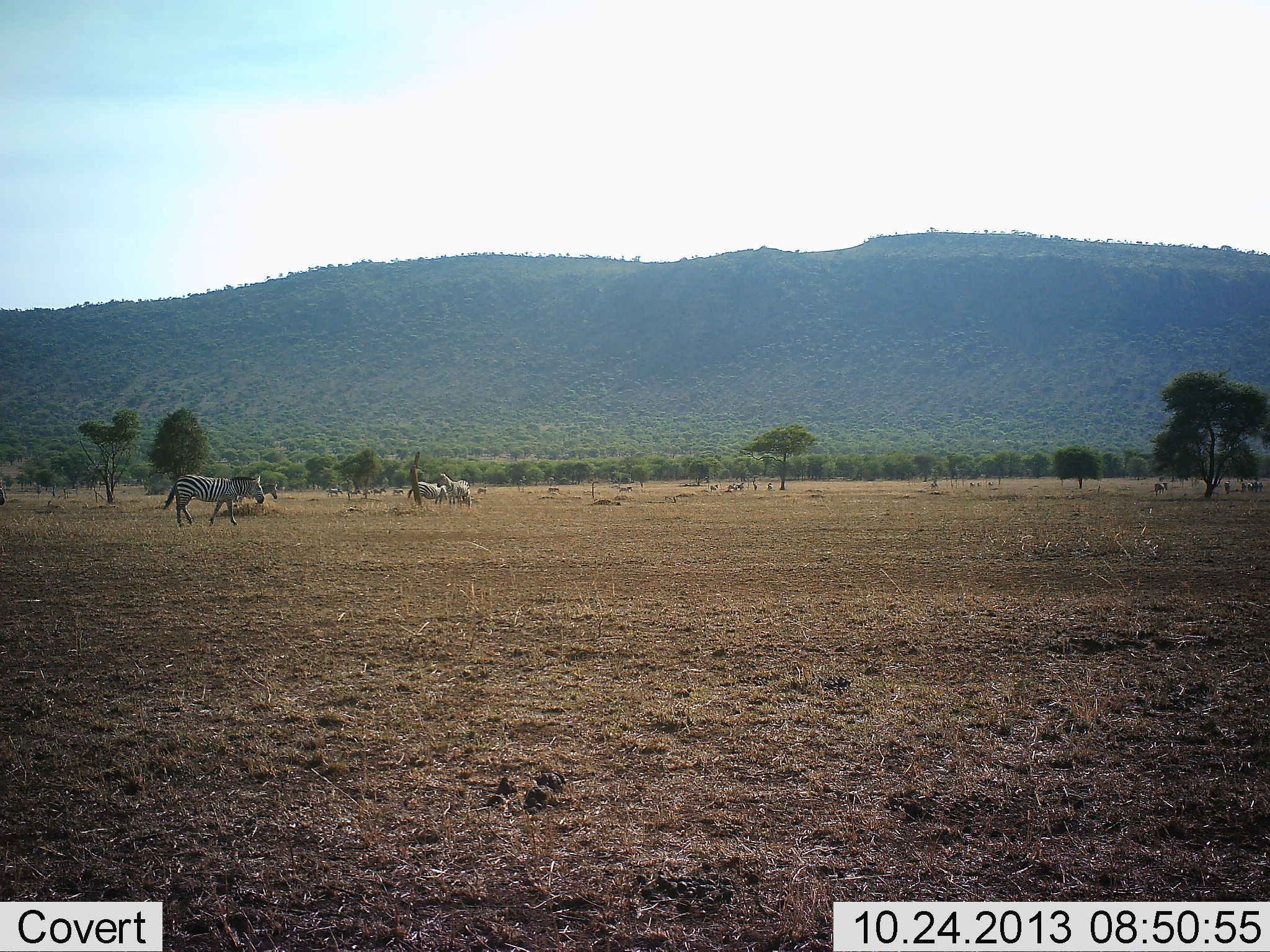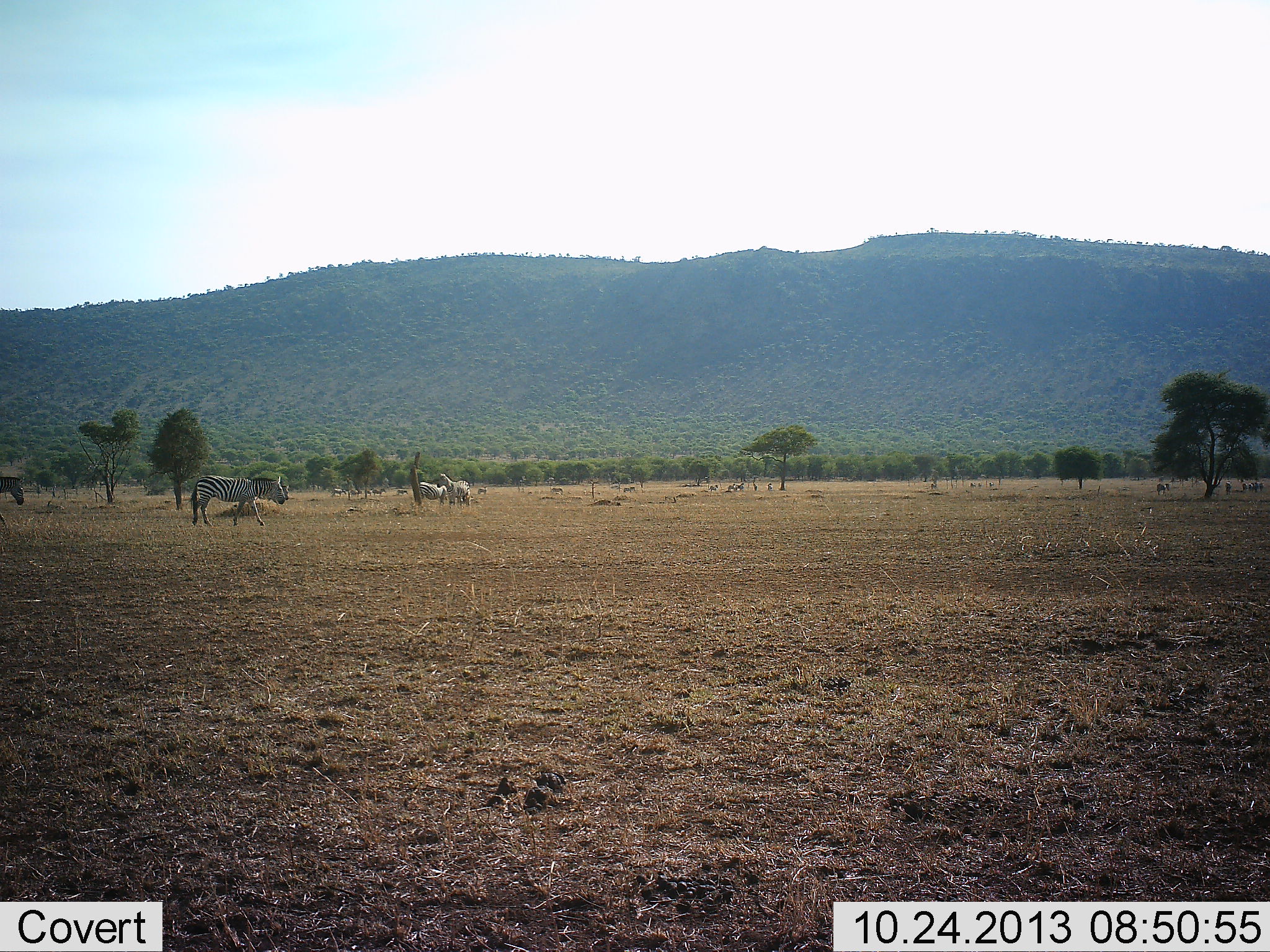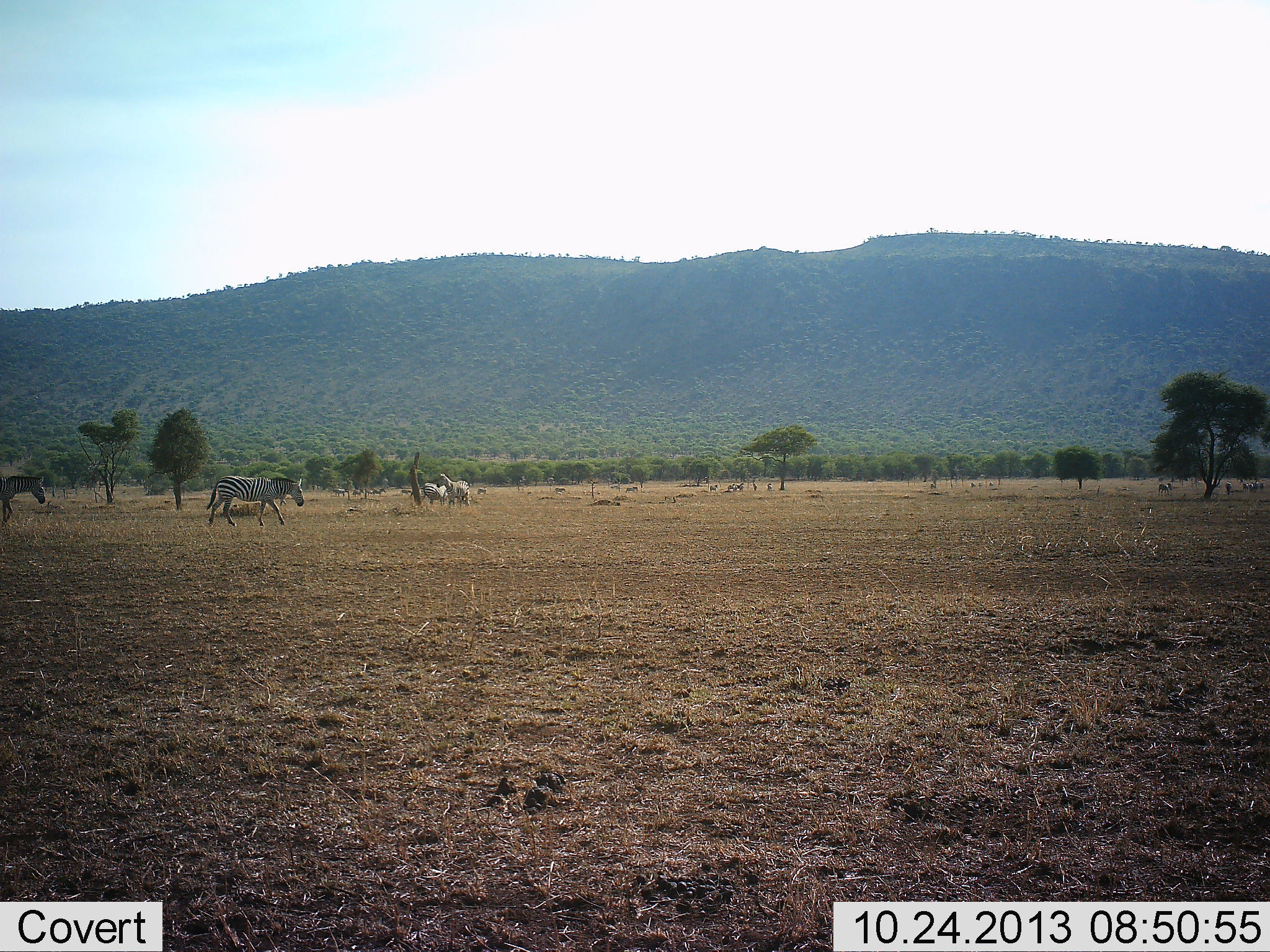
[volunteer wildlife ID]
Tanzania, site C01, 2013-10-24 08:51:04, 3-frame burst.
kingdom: Animalia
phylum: Chordata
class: Mammalia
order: Perissodactyla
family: Equidae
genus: Equus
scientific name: Equus quagga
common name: plains zebra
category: zebra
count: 11-50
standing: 60%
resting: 0%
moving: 100%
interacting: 0%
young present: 0%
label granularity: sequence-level